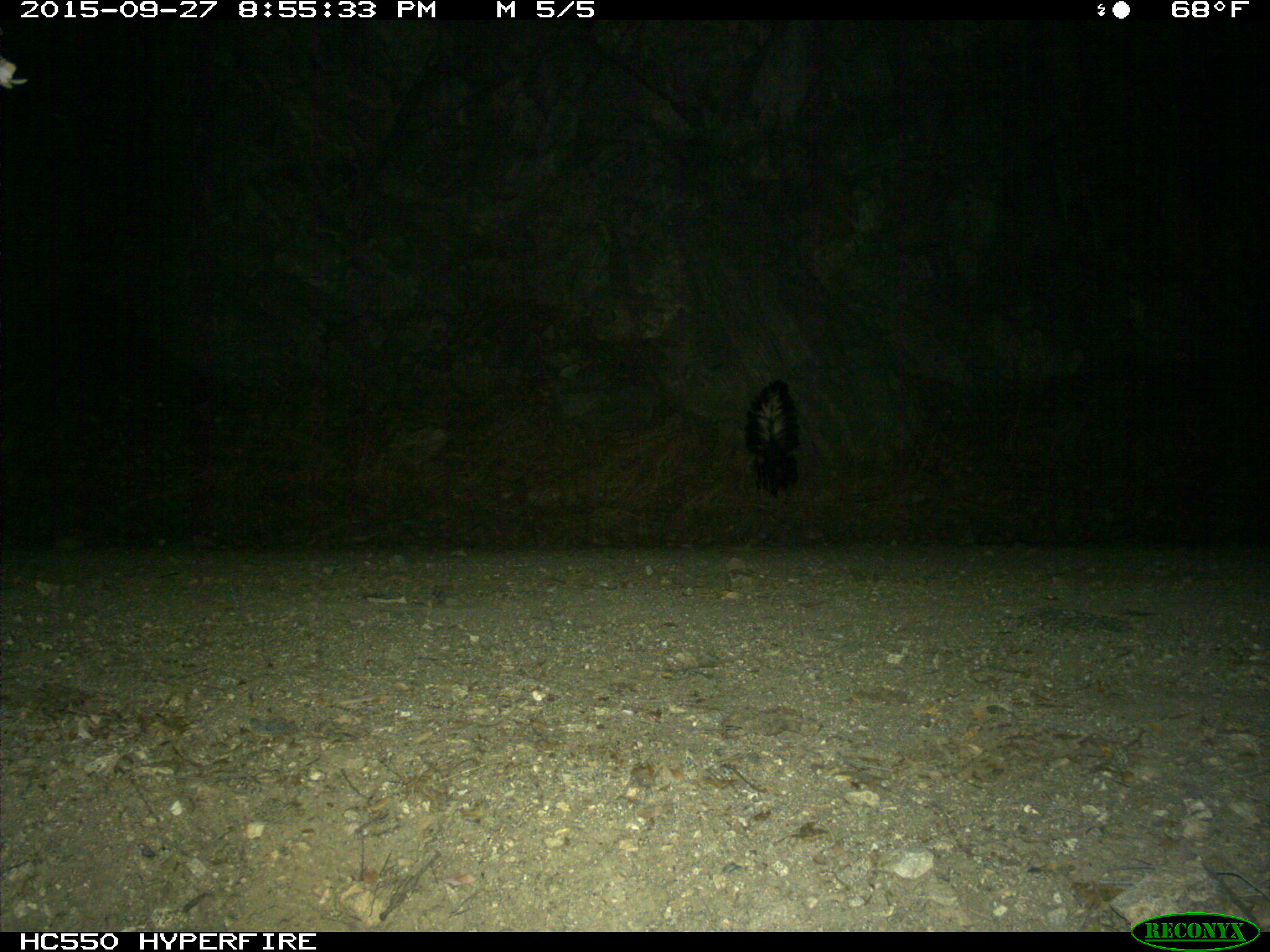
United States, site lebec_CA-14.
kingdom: Animalia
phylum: Chordata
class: Mammalia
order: Carnivora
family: Mephitidae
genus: Mephitis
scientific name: Mephitis mephitis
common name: striped skunk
Mephitis mephitis (striped skunk).